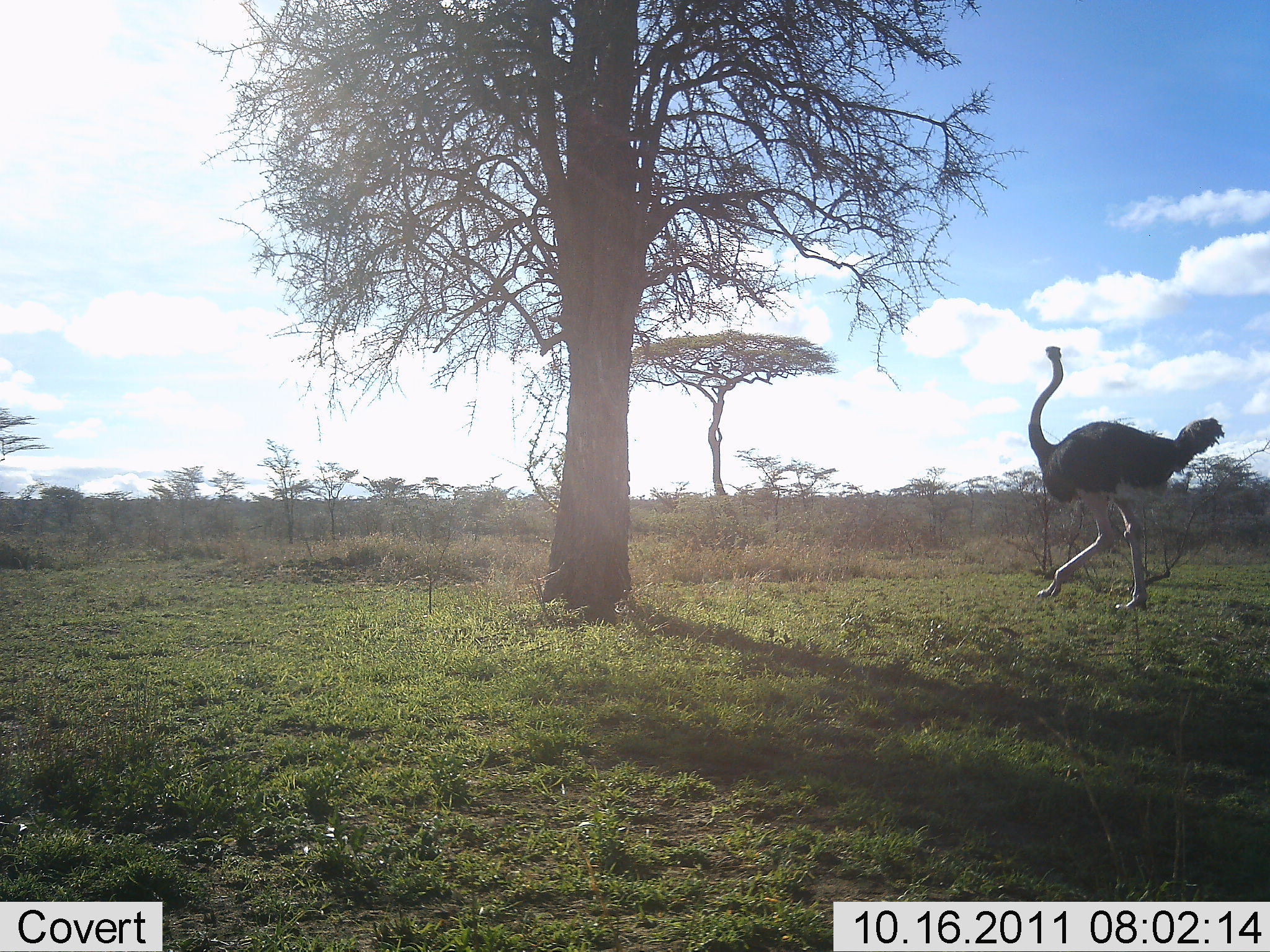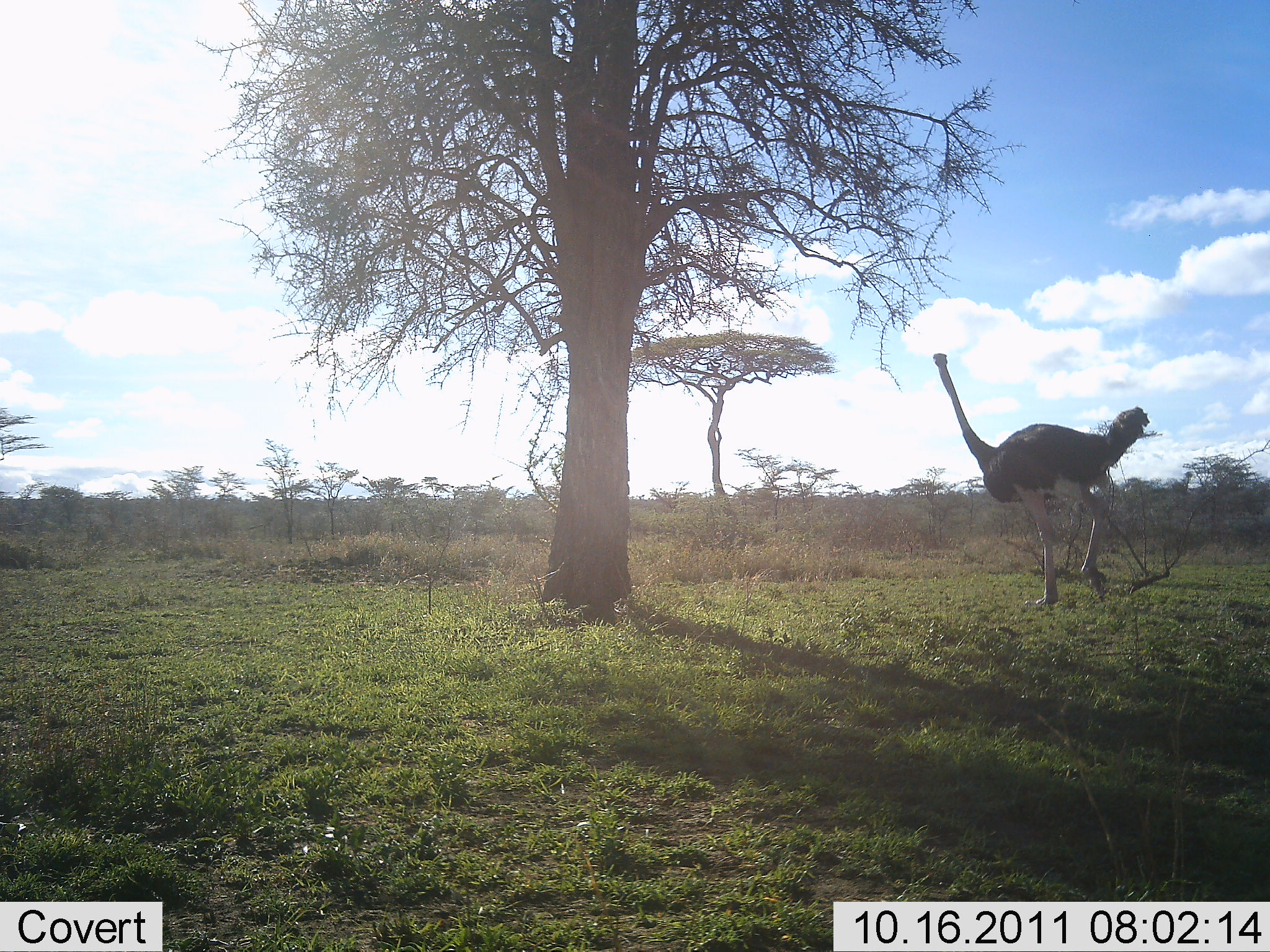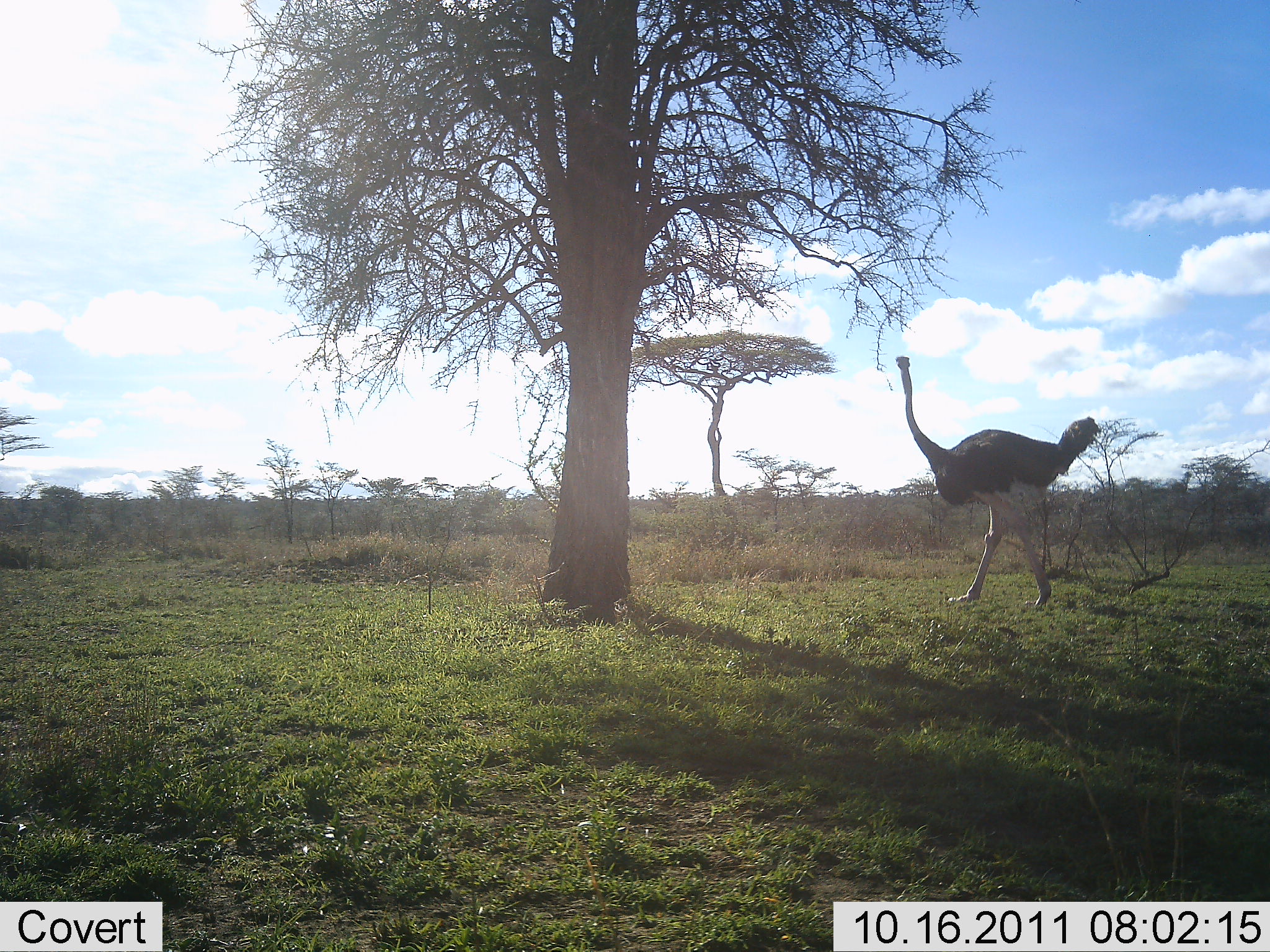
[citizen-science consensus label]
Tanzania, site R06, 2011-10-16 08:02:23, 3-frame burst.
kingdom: Animalia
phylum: Chordata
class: Aves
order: Struthioniformes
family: Struthionidae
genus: Struthio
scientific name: Struthio camelus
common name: ostrich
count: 1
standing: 7%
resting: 0%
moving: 93%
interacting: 0%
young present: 0%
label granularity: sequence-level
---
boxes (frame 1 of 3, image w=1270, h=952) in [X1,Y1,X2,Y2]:
animal: [1028,344,1226,615]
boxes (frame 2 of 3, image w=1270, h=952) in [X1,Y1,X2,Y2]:
animal: [931,352,1151,611]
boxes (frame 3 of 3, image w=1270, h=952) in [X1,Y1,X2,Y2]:
animal: [894,355,1101,615]